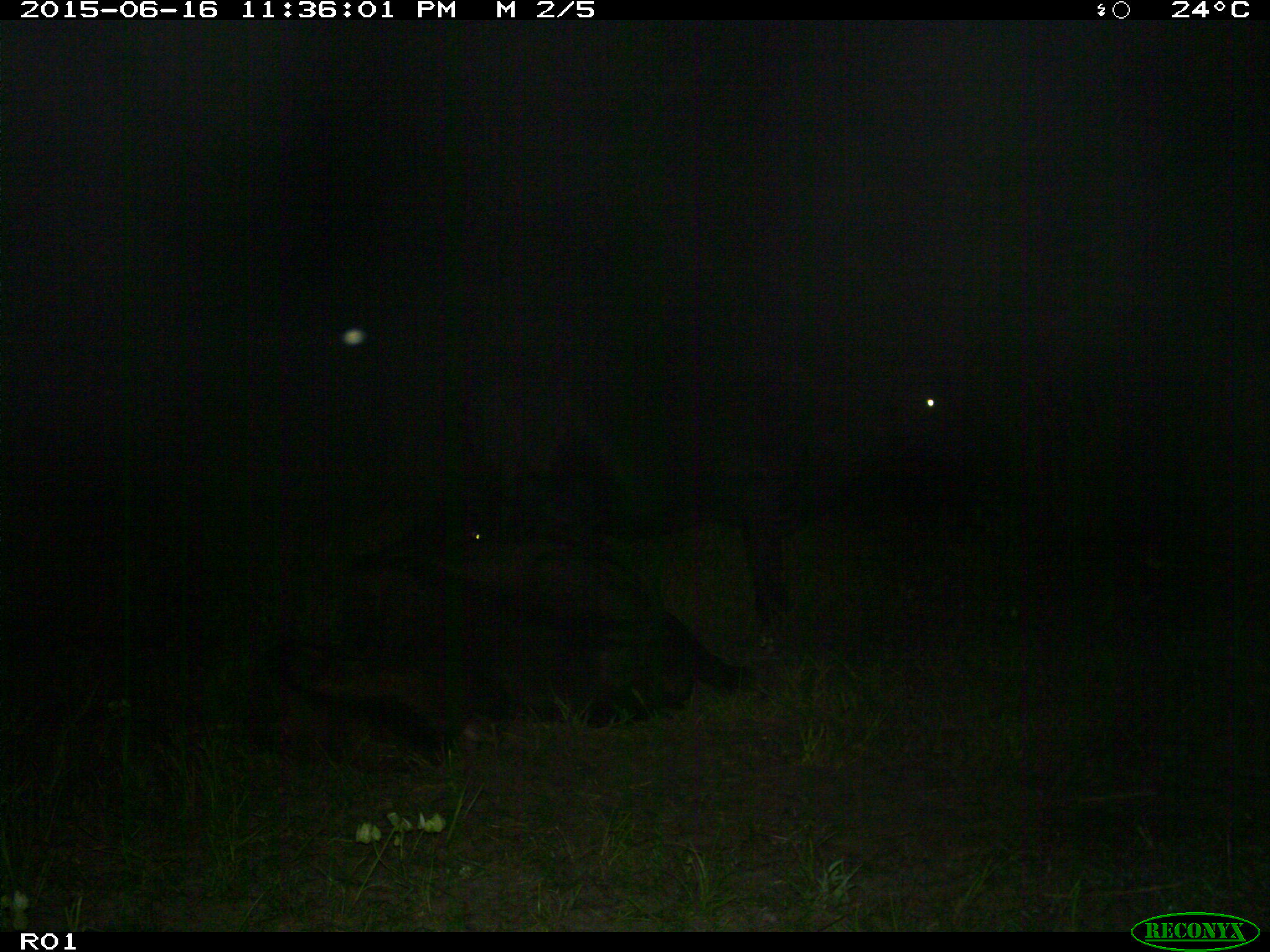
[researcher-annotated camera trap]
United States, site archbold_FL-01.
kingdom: Animalia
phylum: Chordata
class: Mammalia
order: Artiodactyla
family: Bovidae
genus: Bos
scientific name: Bos taurus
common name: domestic cow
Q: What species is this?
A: Bos taurus (domestic cow).